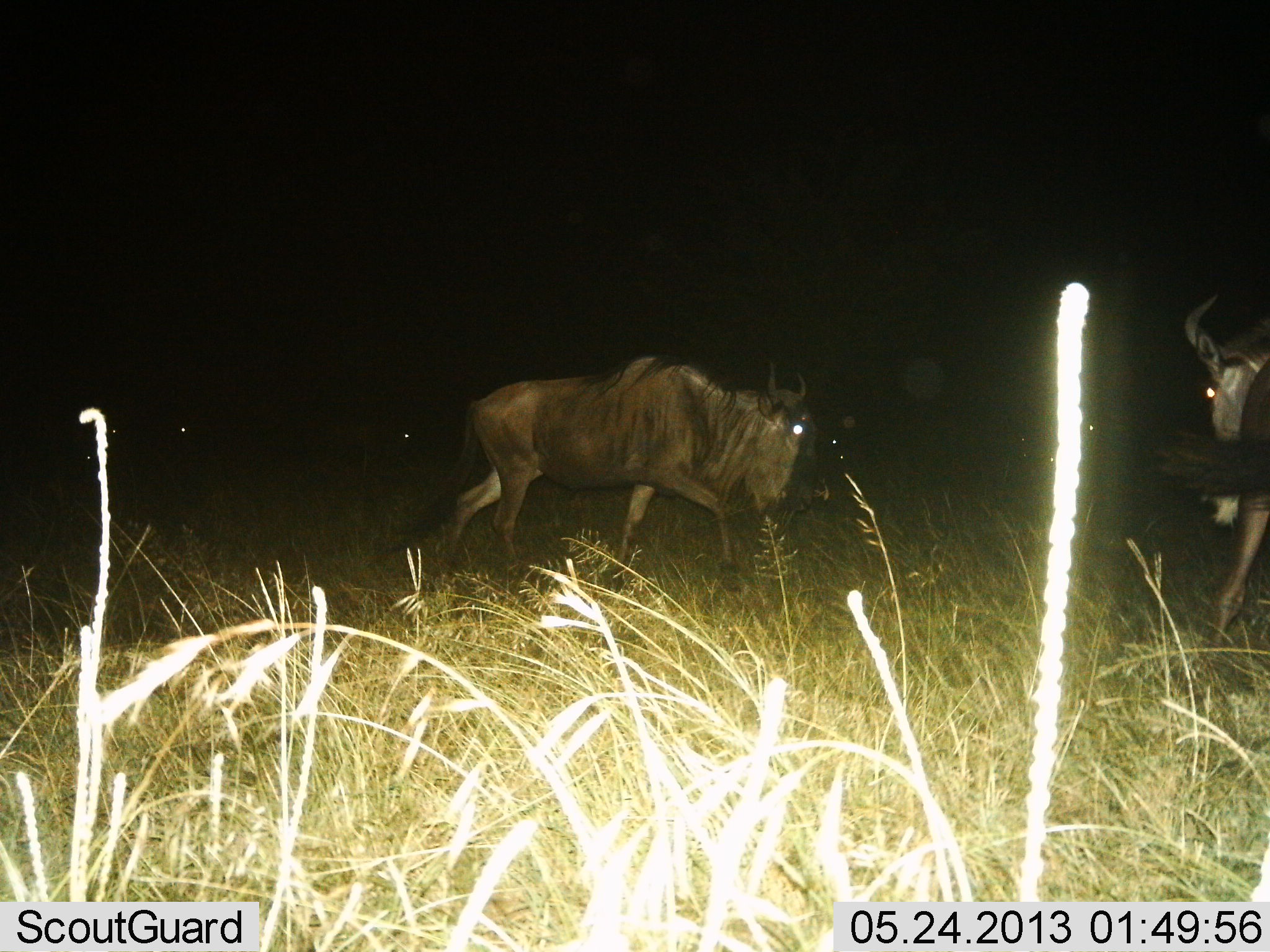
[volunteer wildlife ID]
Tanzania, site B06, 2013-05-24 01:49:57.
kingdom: Animalia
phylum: Chordata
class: Mammalia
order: Artiodactyla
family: Bovidae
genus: Connochaetes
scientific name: Connochaetes taurinus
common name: blue wildebeest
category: wildebeest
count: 2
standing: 30%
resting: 0%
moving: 90%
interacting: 0%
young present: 0%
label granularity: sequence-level